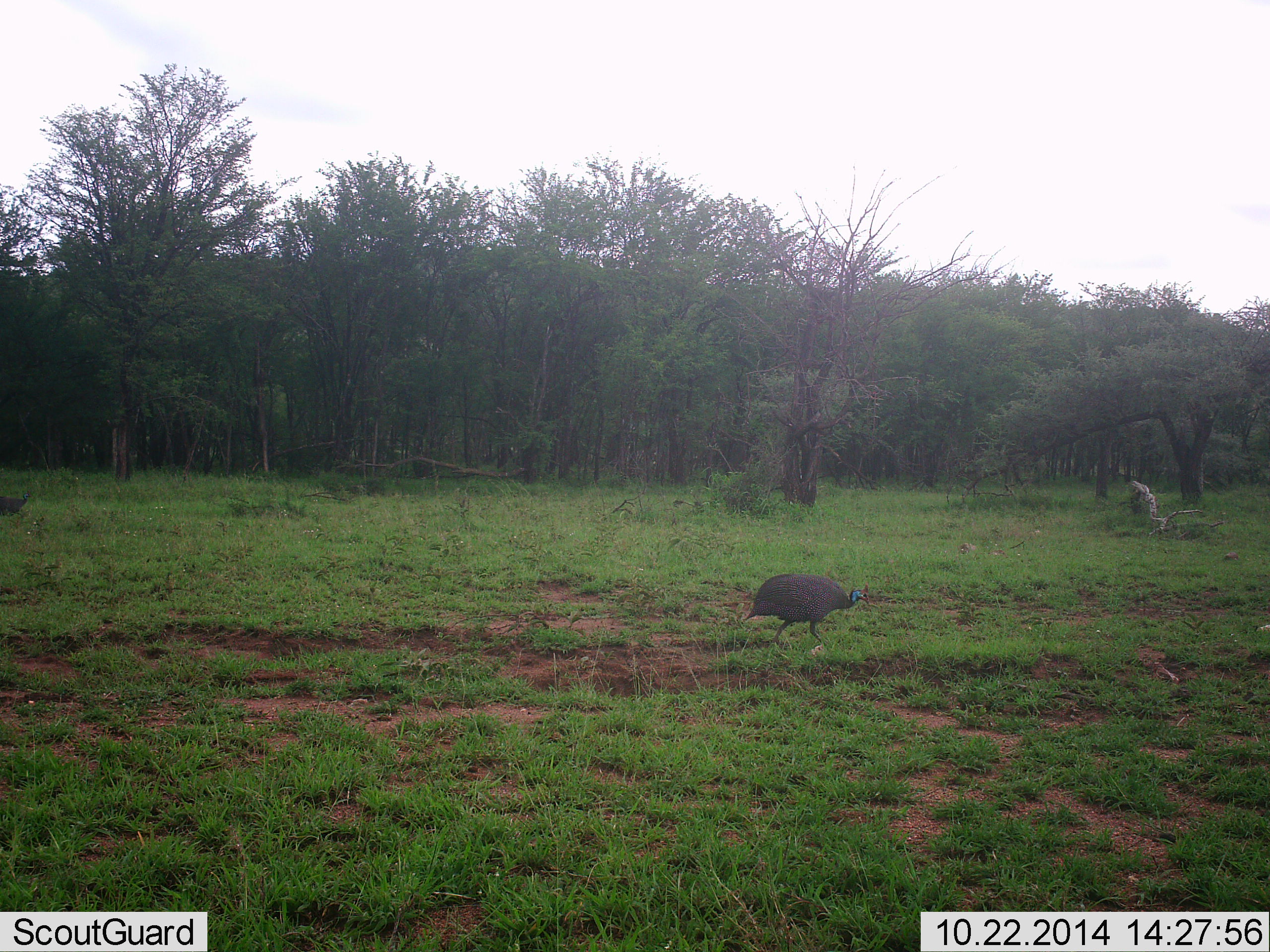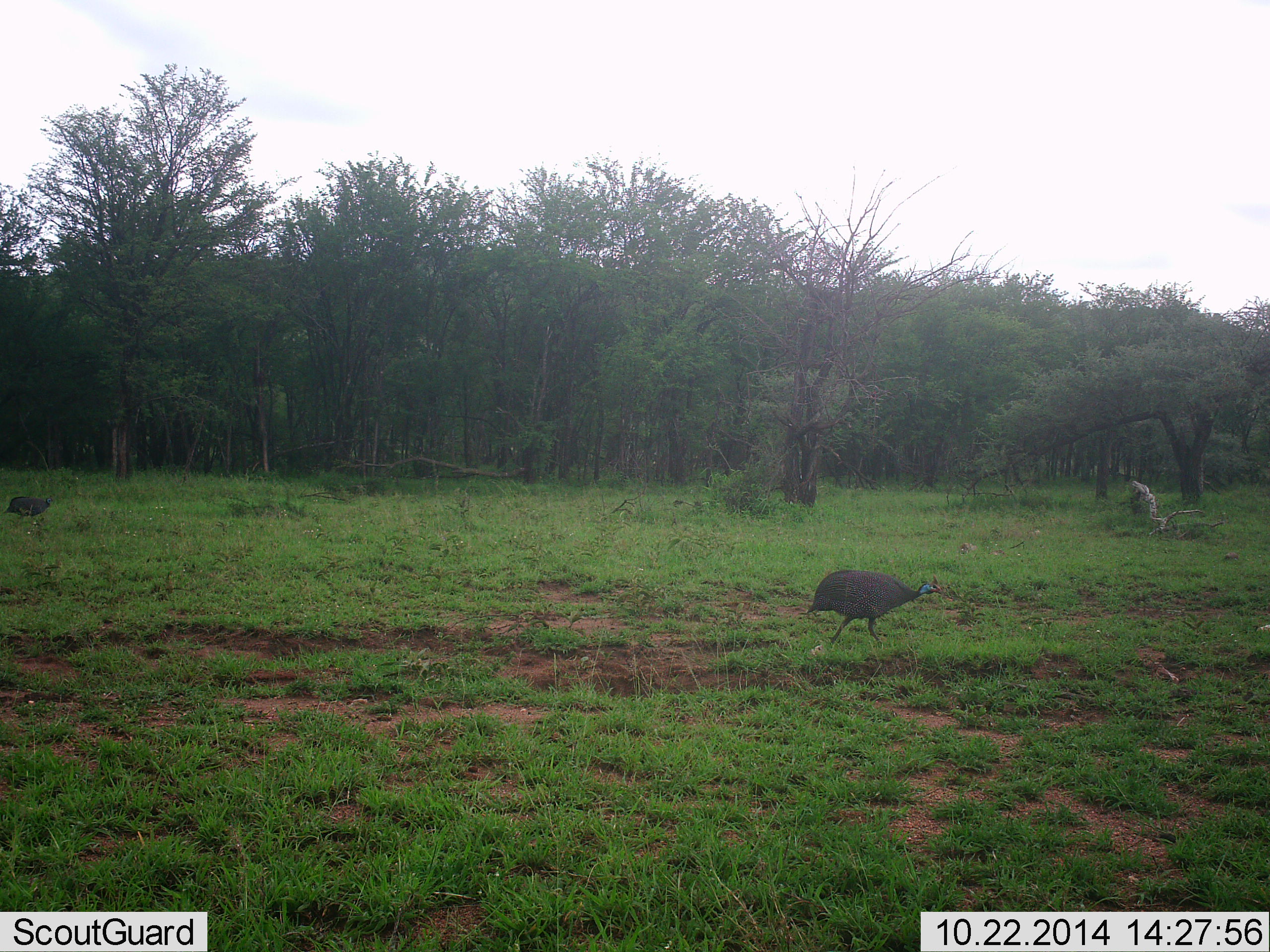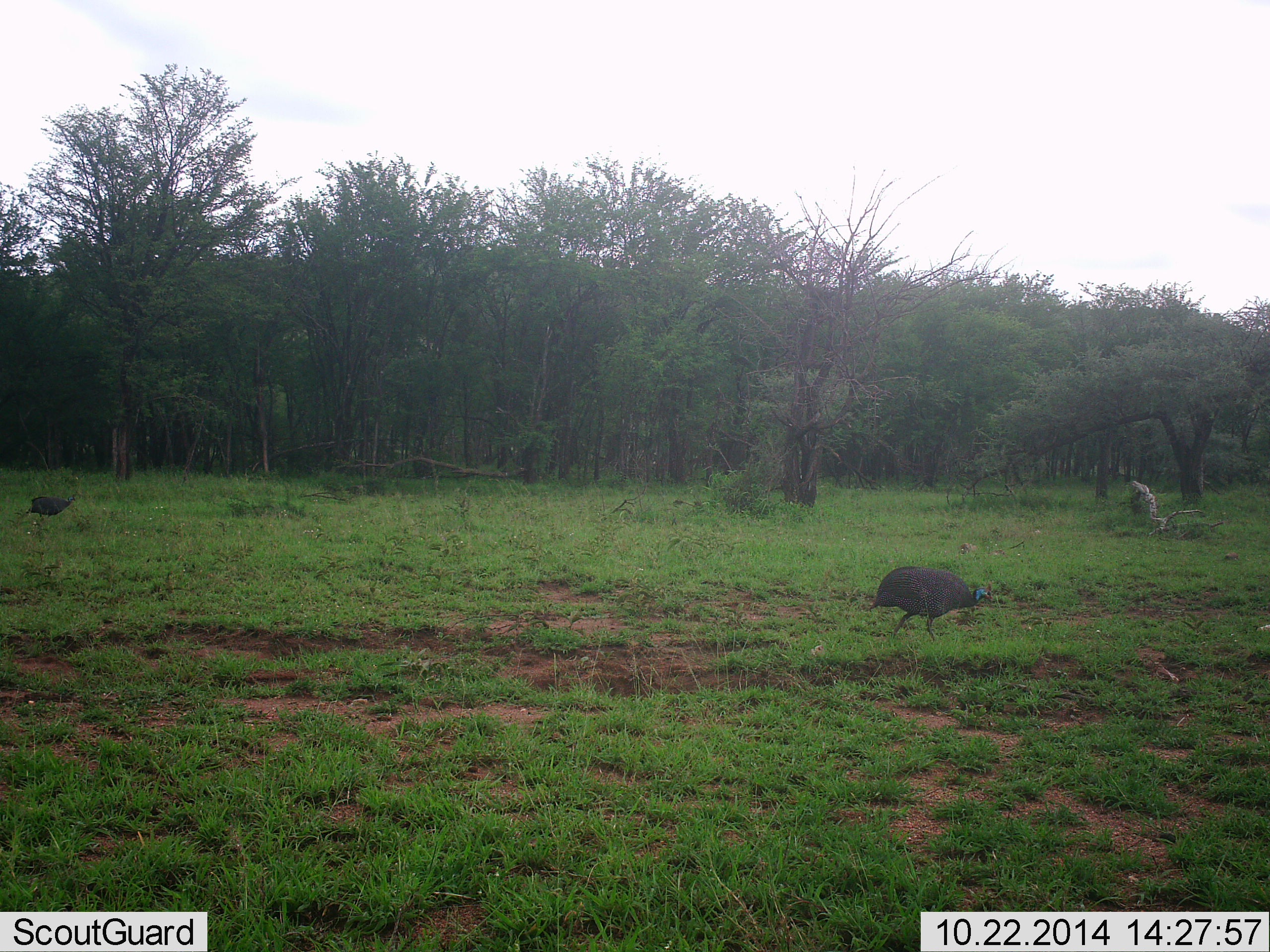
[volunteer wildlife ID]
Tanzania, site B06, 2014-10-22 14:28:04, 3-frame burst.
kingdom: Animalia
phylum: Chordata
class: Aves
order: Galliformes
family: Numididae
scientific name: Numididae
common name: guinea fowl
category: guineafowl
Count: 2.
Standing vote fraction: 0%.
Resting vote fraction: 0%.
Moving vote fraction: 100%.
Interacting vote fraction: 0%.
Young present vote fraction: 0%.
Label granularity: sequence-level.